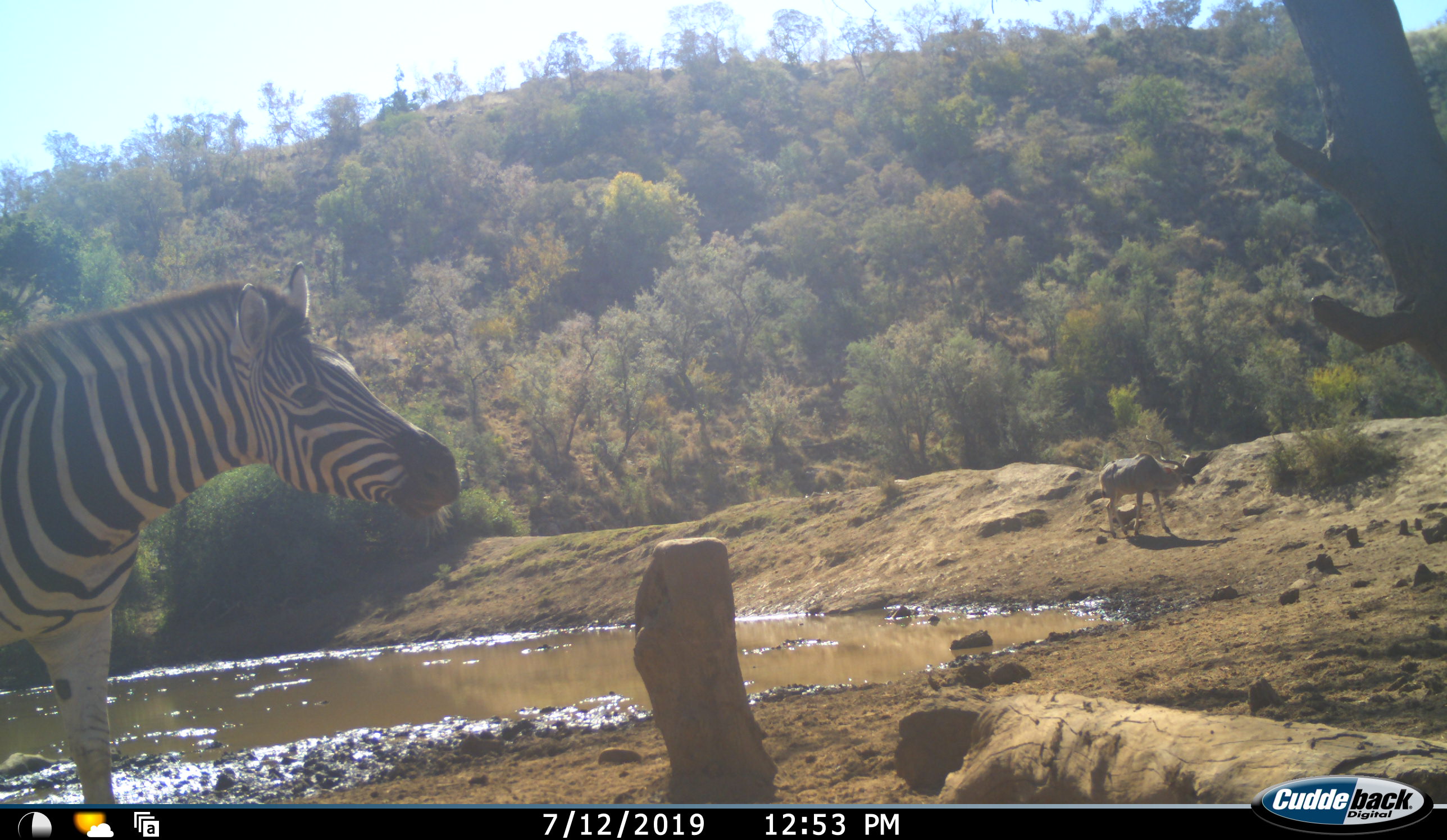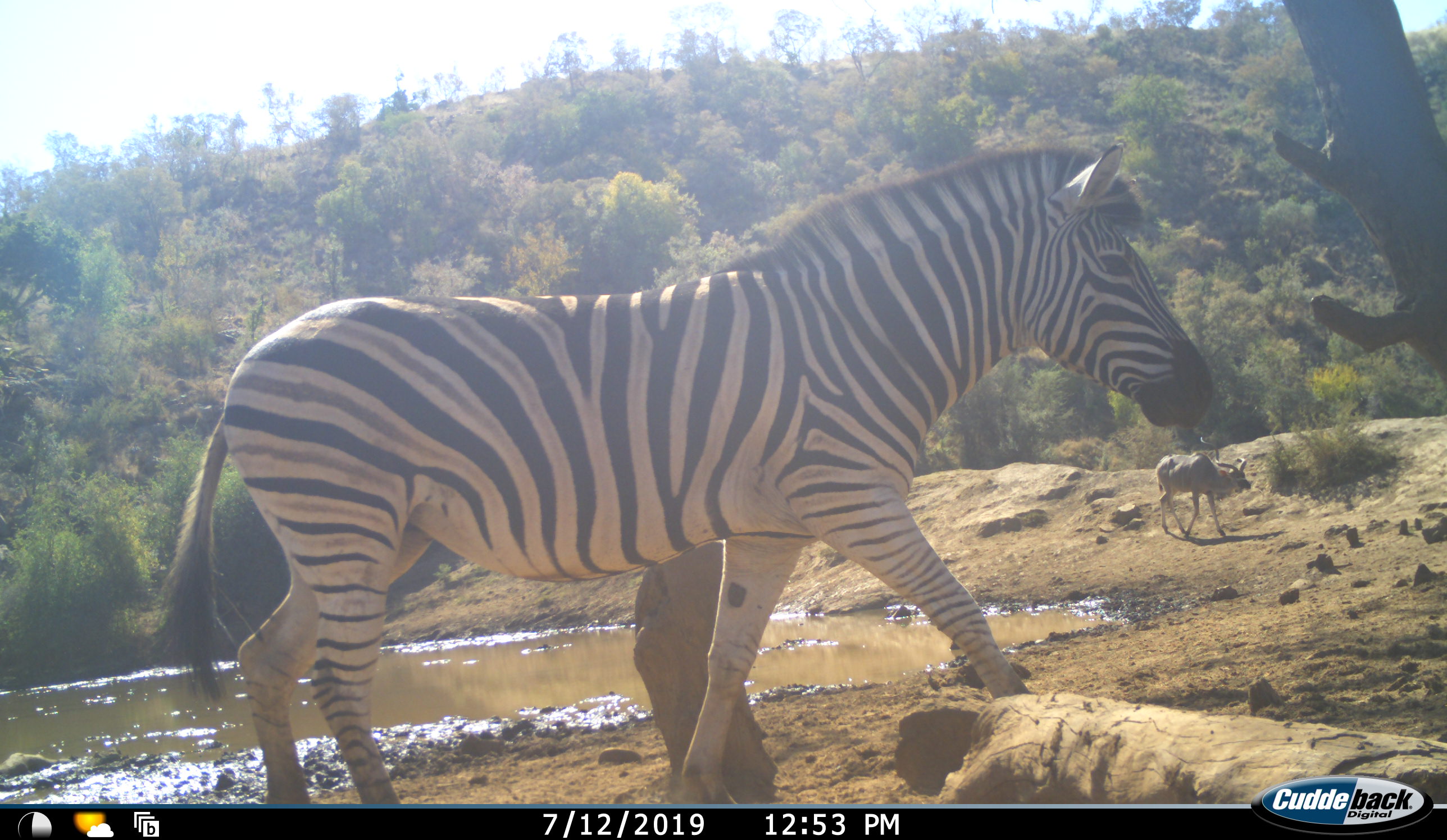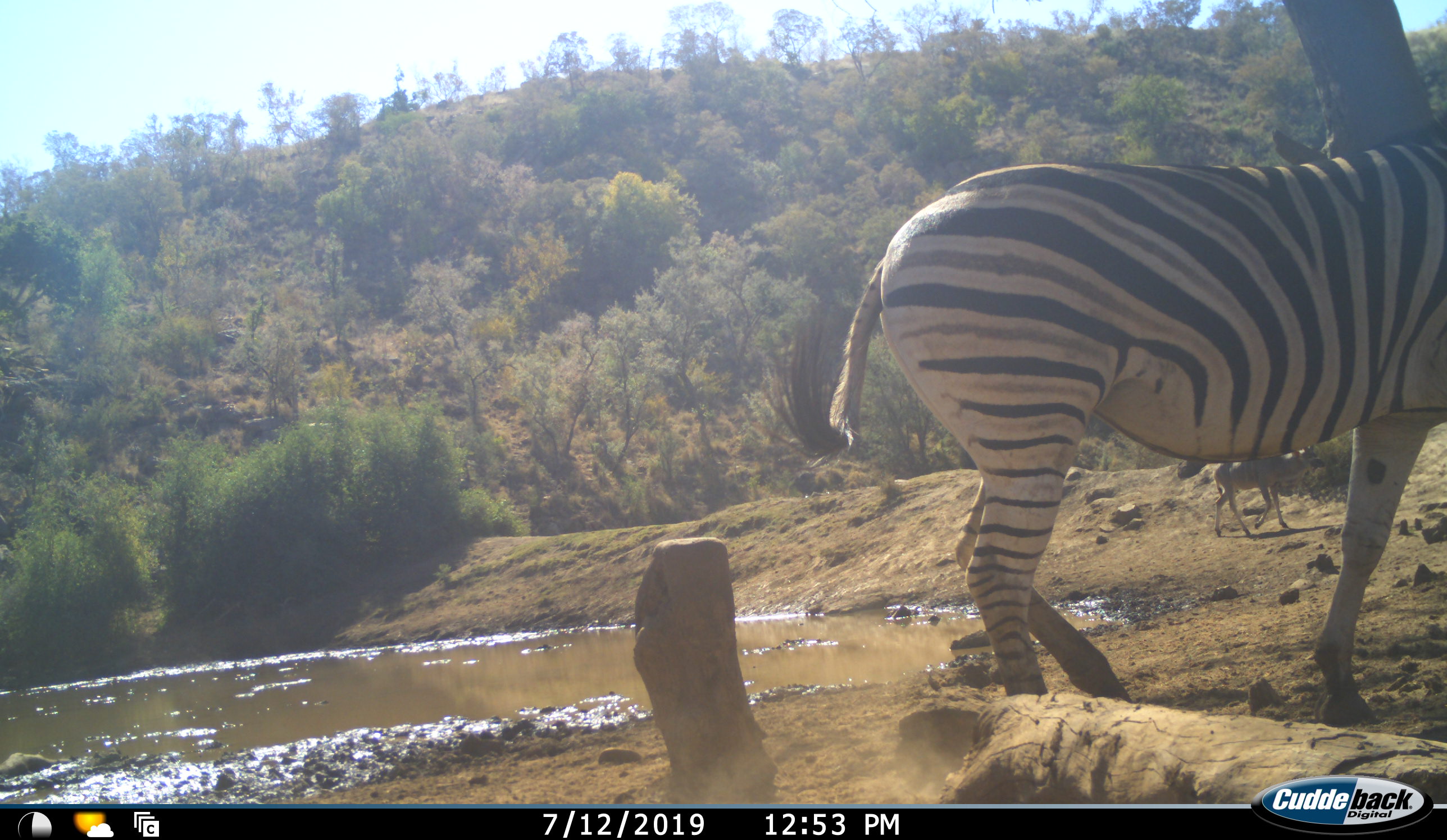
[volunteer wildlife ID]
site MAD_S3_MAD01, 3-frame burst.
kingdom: Animalia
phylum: Chordata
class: Mammalia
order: Artiodactyla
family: Bovidae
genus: Tragelaphus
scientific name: Tragelaphus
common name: kudu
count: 1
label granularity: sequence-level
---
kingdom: Animalia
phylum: Chordata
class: Mammalia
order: Perissodactyla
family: Equidae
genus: Equus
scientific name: Equus quagga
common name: plains zebra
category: zebraplains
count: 1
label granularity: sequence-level